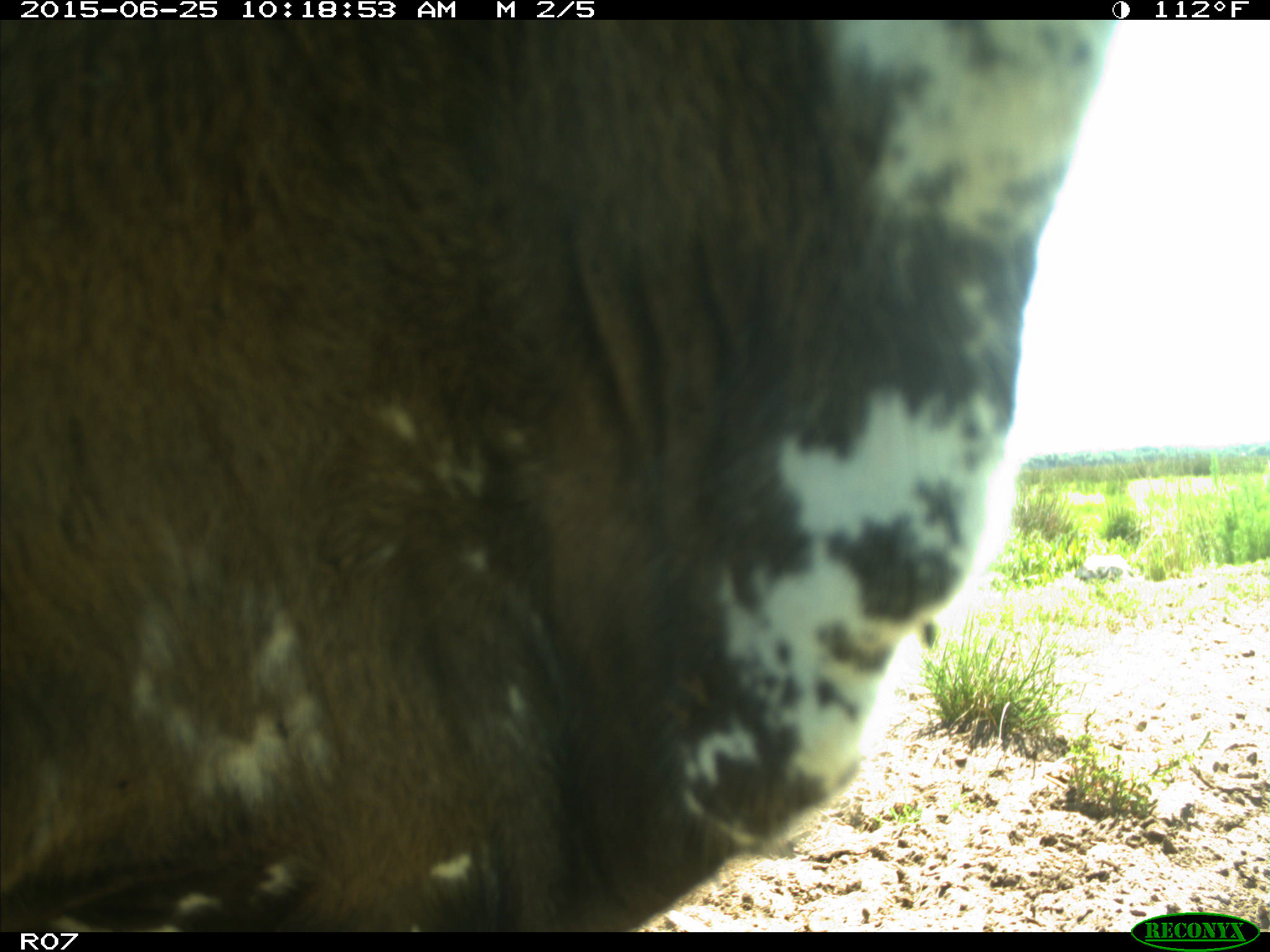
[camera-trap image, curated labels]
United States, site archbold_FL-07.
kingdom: Animalia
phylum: Chordata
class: Mammalia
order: Artiodactyla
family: Bovidae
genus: Bos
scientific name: Bos taurus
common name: domestic cow